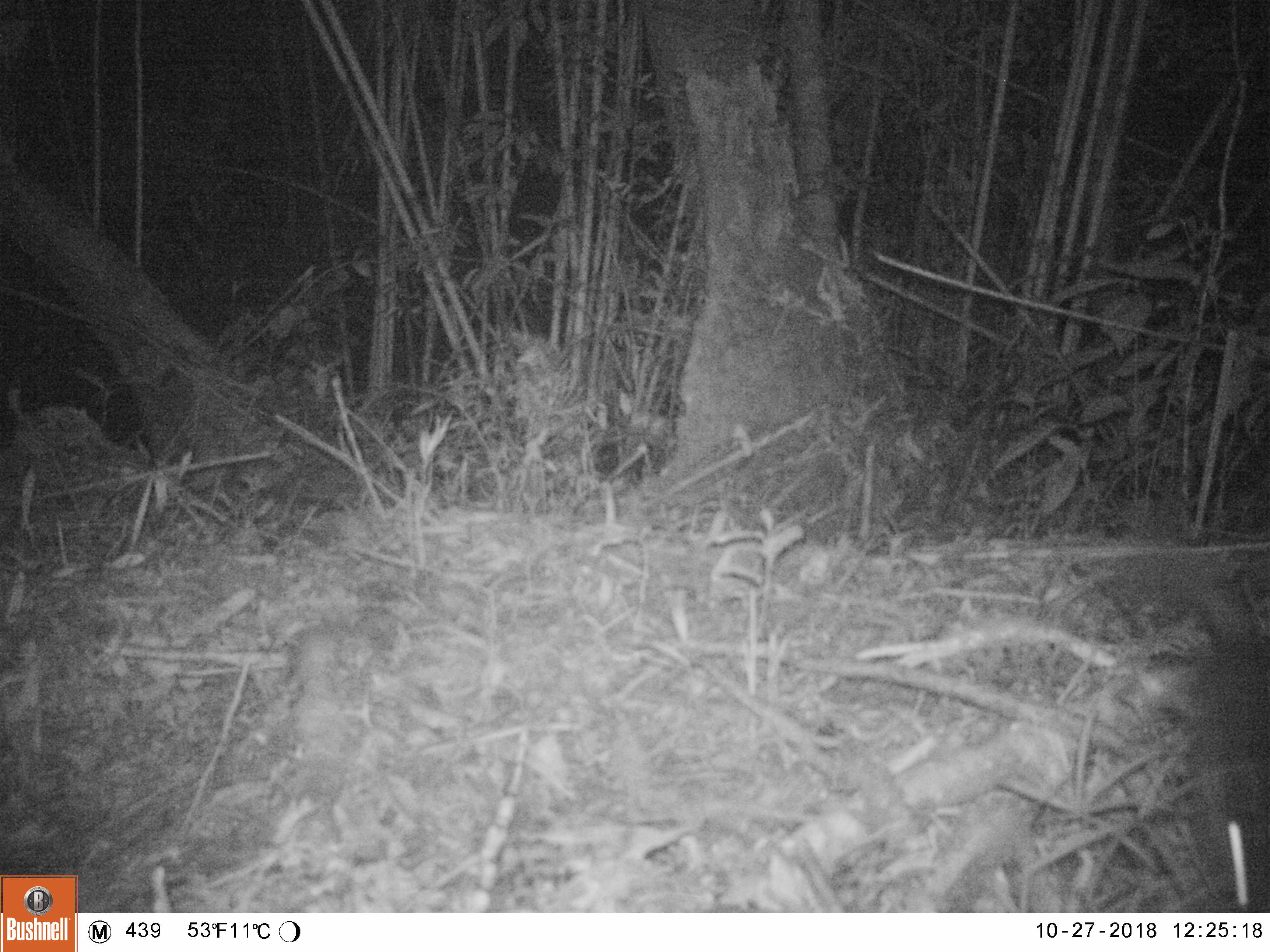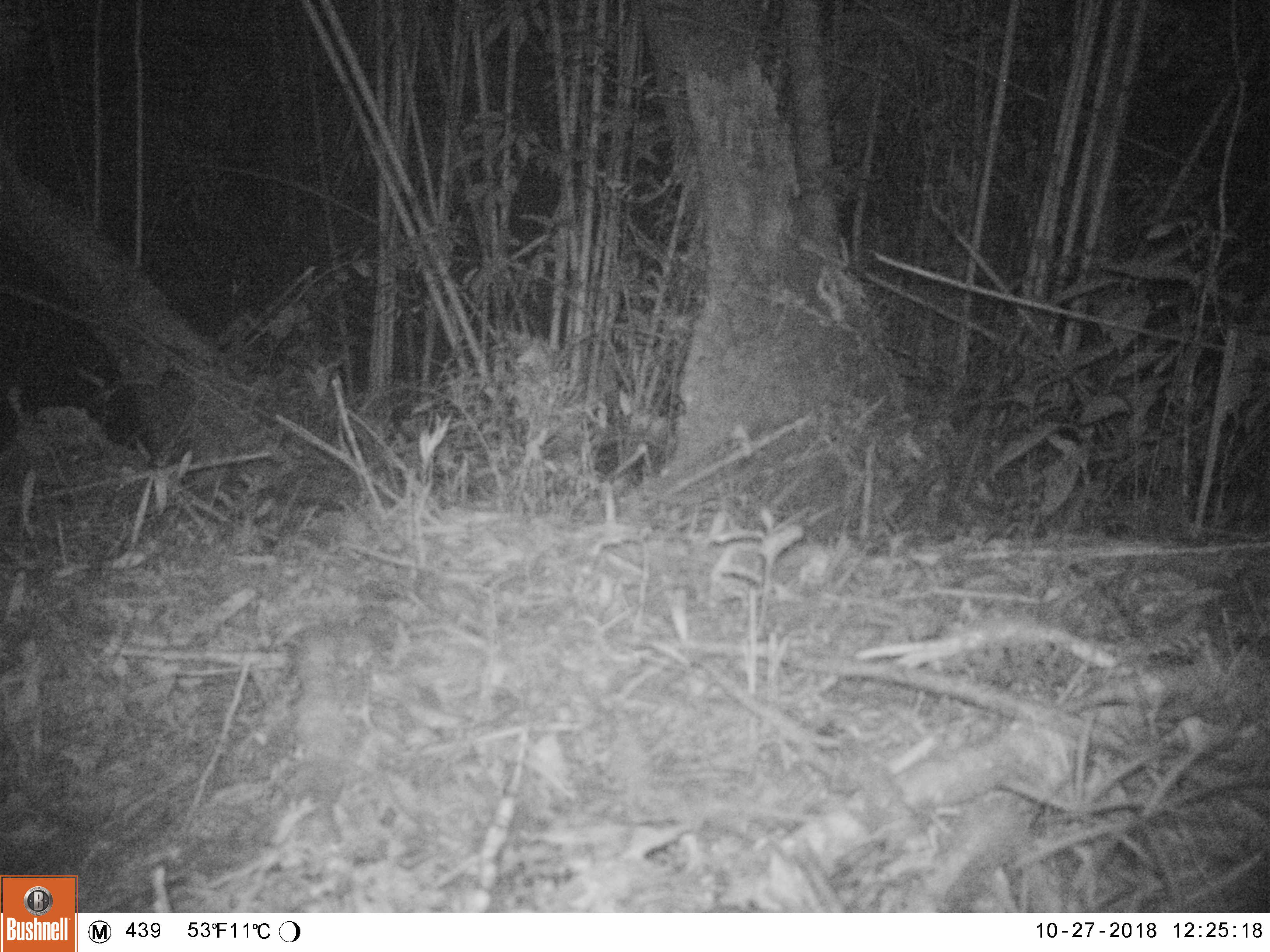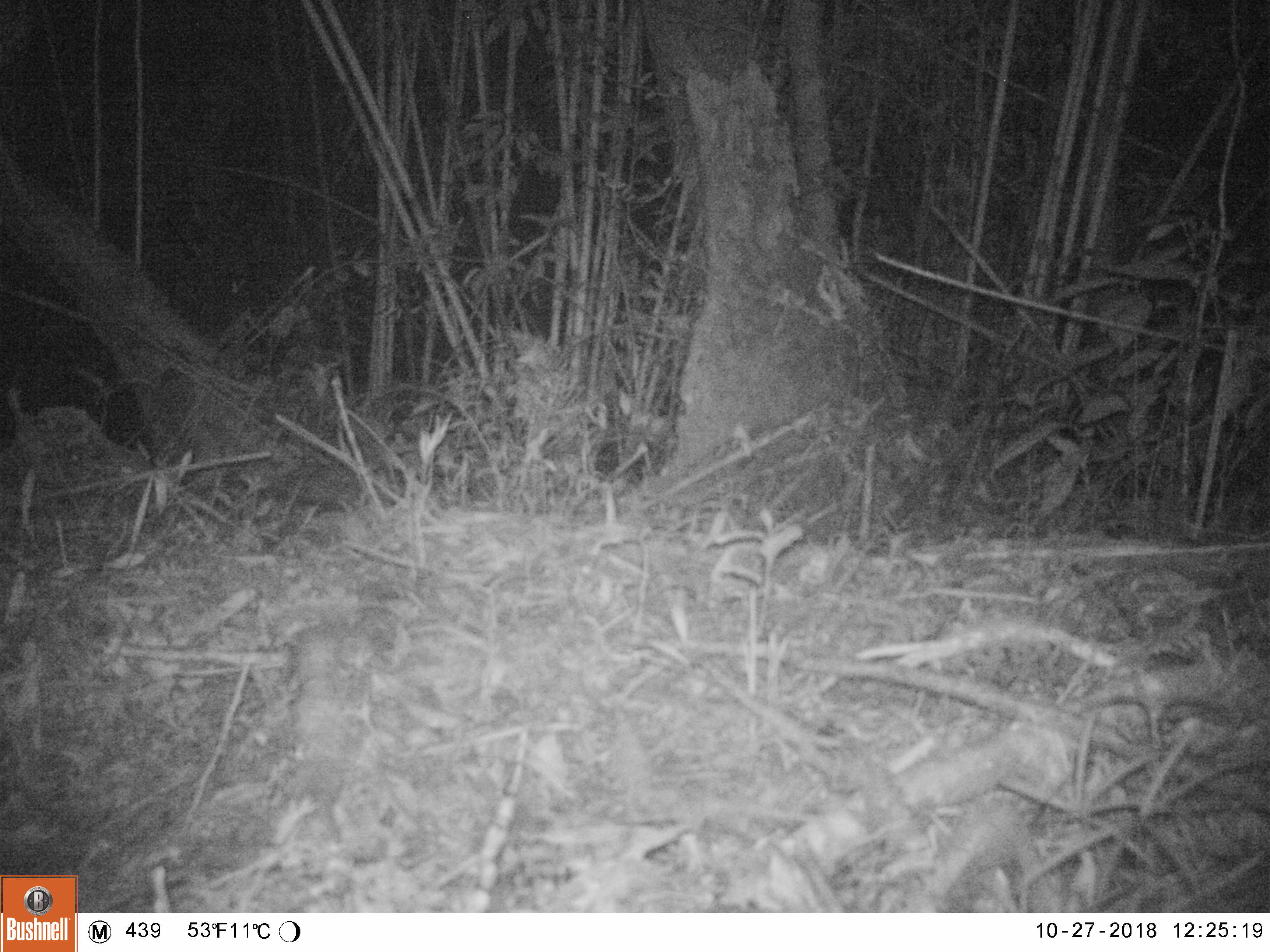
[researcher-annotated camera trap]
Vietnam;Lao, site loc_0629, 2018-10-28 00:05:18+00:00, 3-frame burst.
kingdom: Animalia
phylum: Chordata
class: Mammalia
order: Carnivora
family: Mustelidae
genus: Melogale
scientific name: Melogale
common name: ferret badger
Ferret badger (Melogale). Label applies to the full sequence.